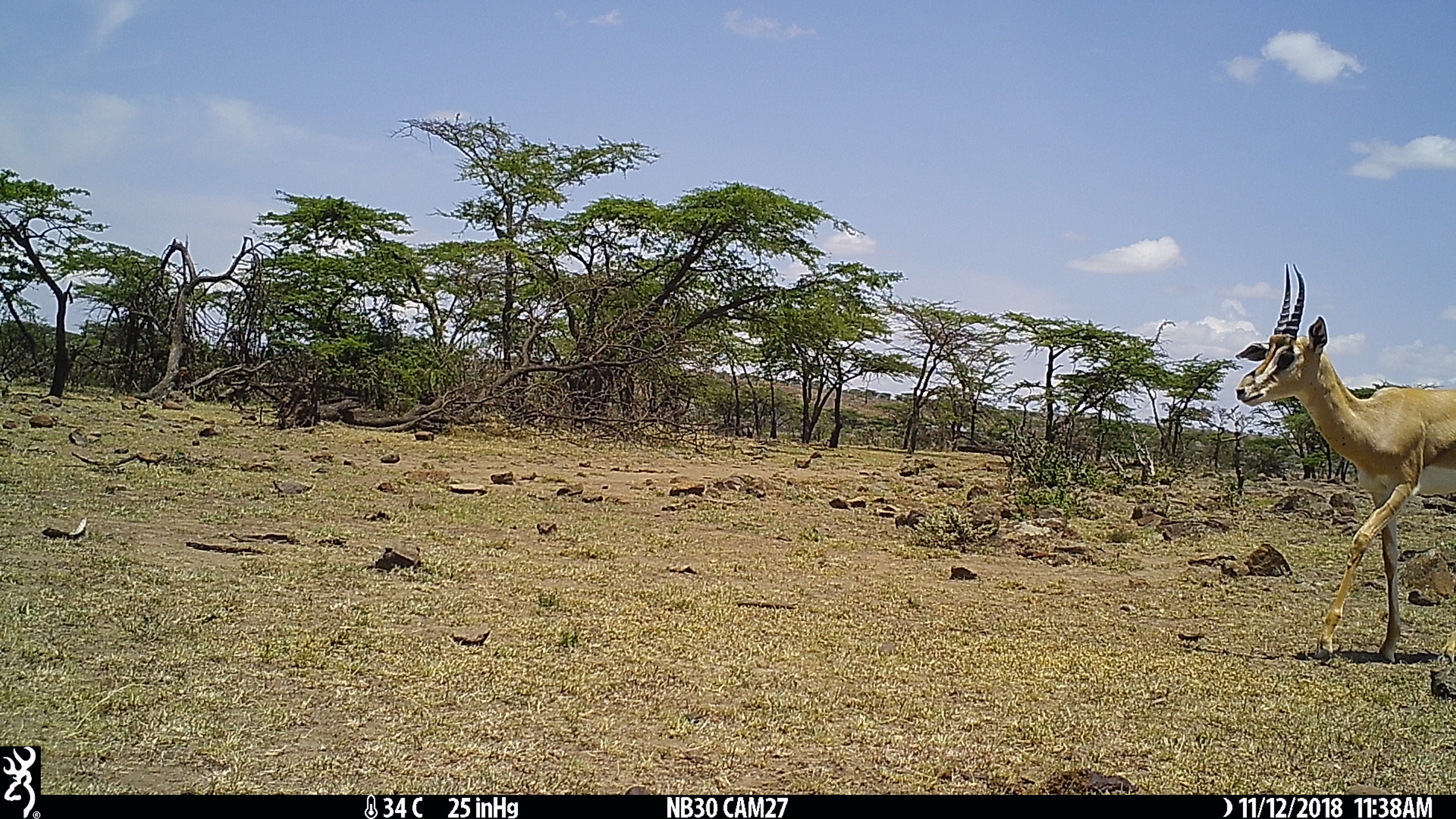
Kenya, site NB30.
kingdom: Animalia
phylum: Chordata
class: Mammalia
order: Artiodactyla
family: Bovidae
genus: Nanger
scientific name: Nanger granti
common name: grant's gazelle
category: gazelle grants